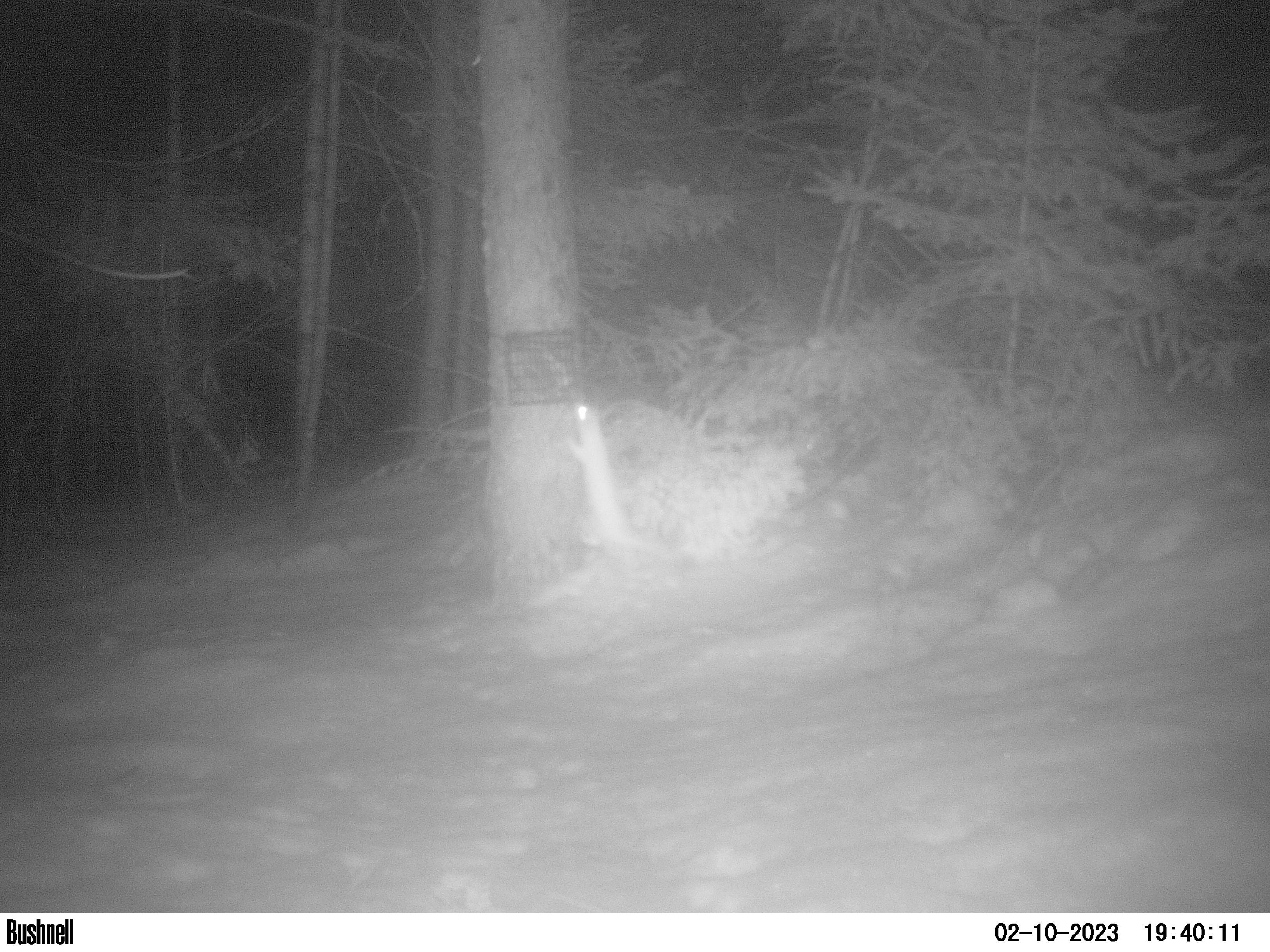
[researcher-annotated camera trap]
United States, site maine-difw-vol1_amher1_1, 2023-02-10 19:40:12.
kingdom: Animalia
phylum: Chordata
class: Mammalia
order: Carnivora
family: Mustelidae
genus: Neogale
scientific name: Neogale frenata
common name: long-tailed weasel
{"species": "long-tailed weasel (Neogale frenata)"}